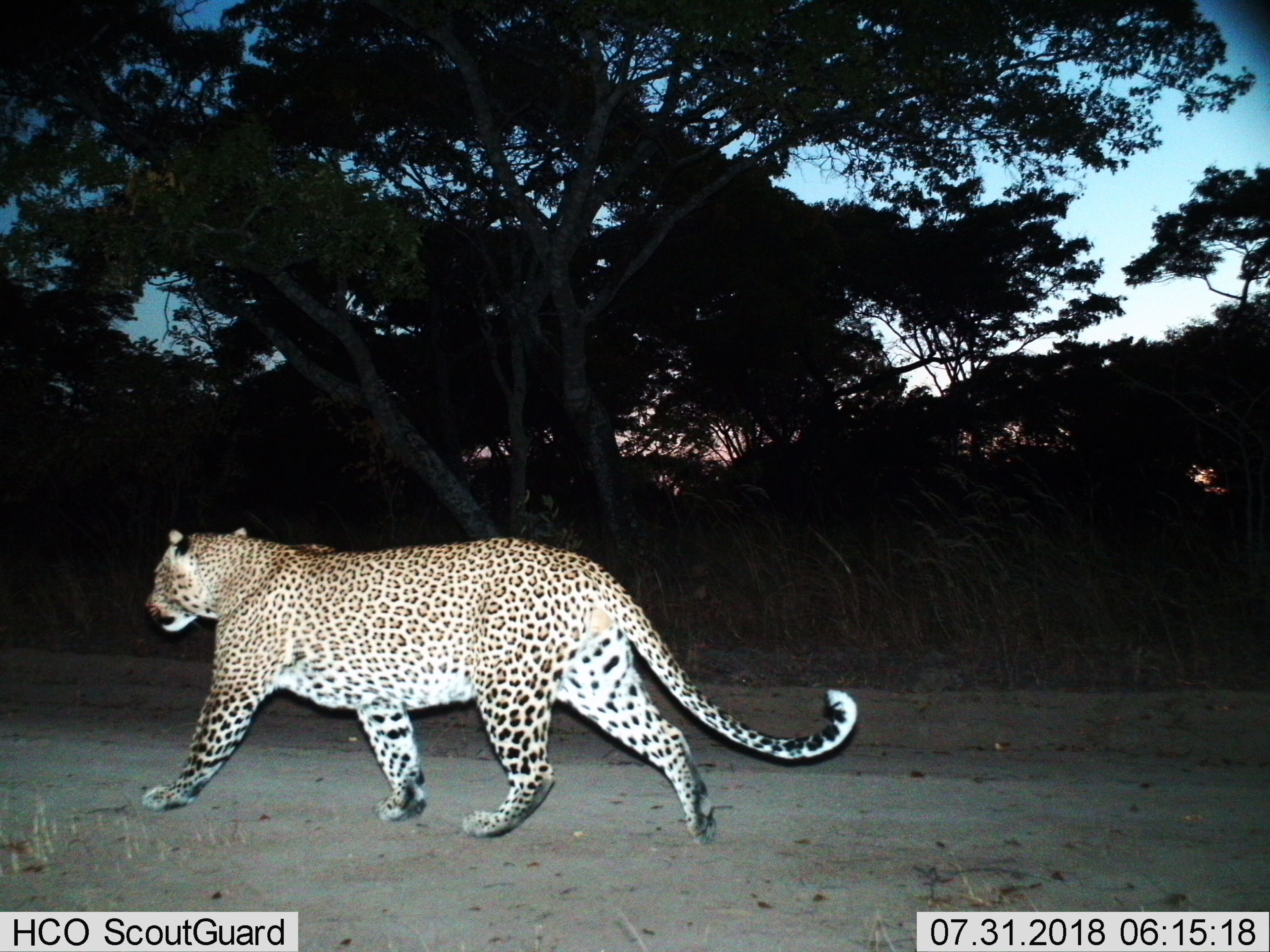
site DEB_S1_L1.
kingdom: Animalia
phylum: Chordata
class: Mammalia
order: Carnivora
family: Felidae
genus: Panthera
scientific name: Panthera pardus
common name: leopard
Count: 1.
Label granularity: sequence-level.